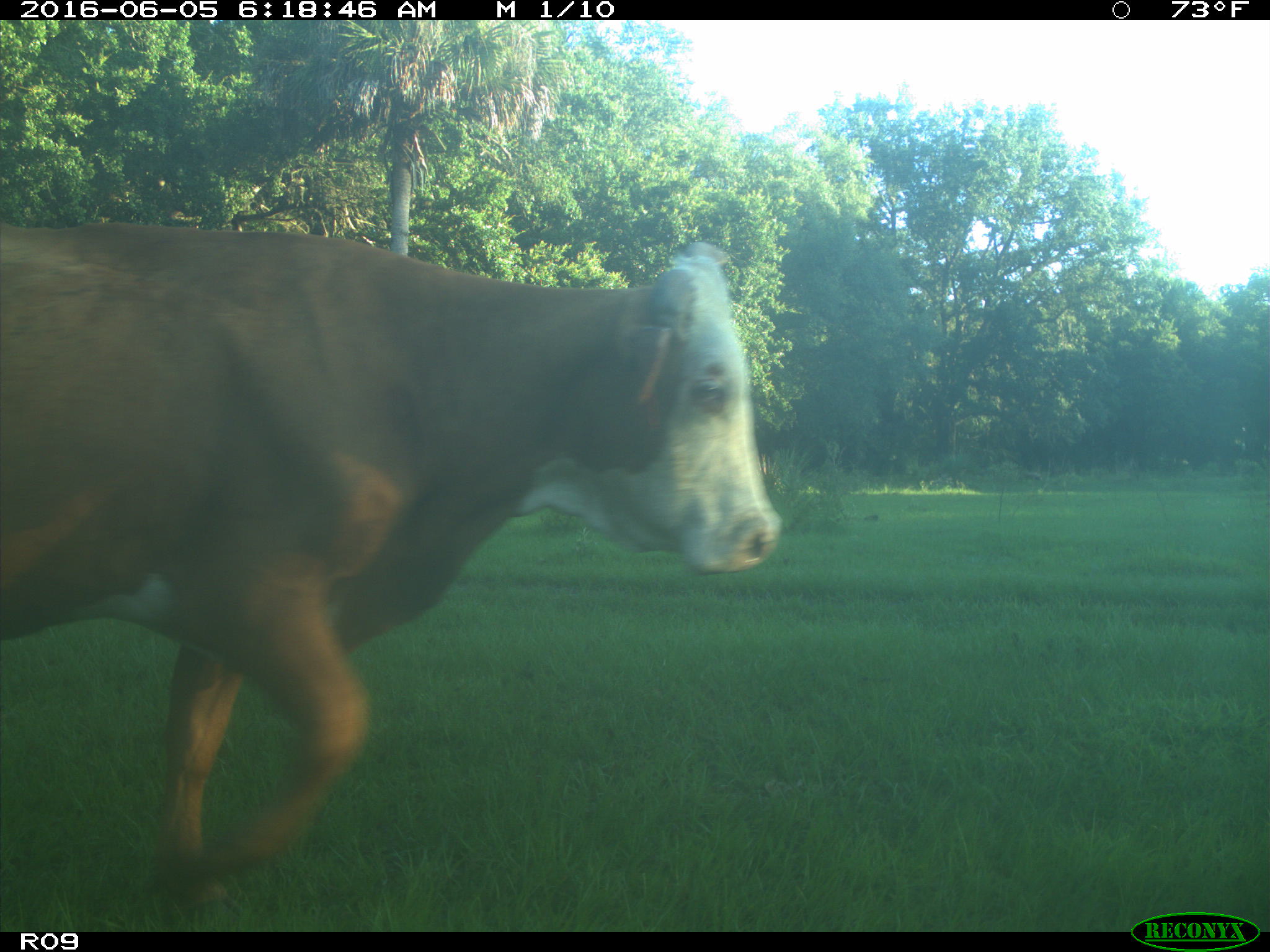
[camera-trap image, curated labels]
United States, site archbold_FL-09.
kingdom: Animalia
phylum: Chordata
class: Mammalia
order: Artiodactyla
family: Bovidae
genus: Bos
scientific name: Bos taurus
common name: domestic cow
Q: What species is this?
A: Bos taurus (domestic cow).